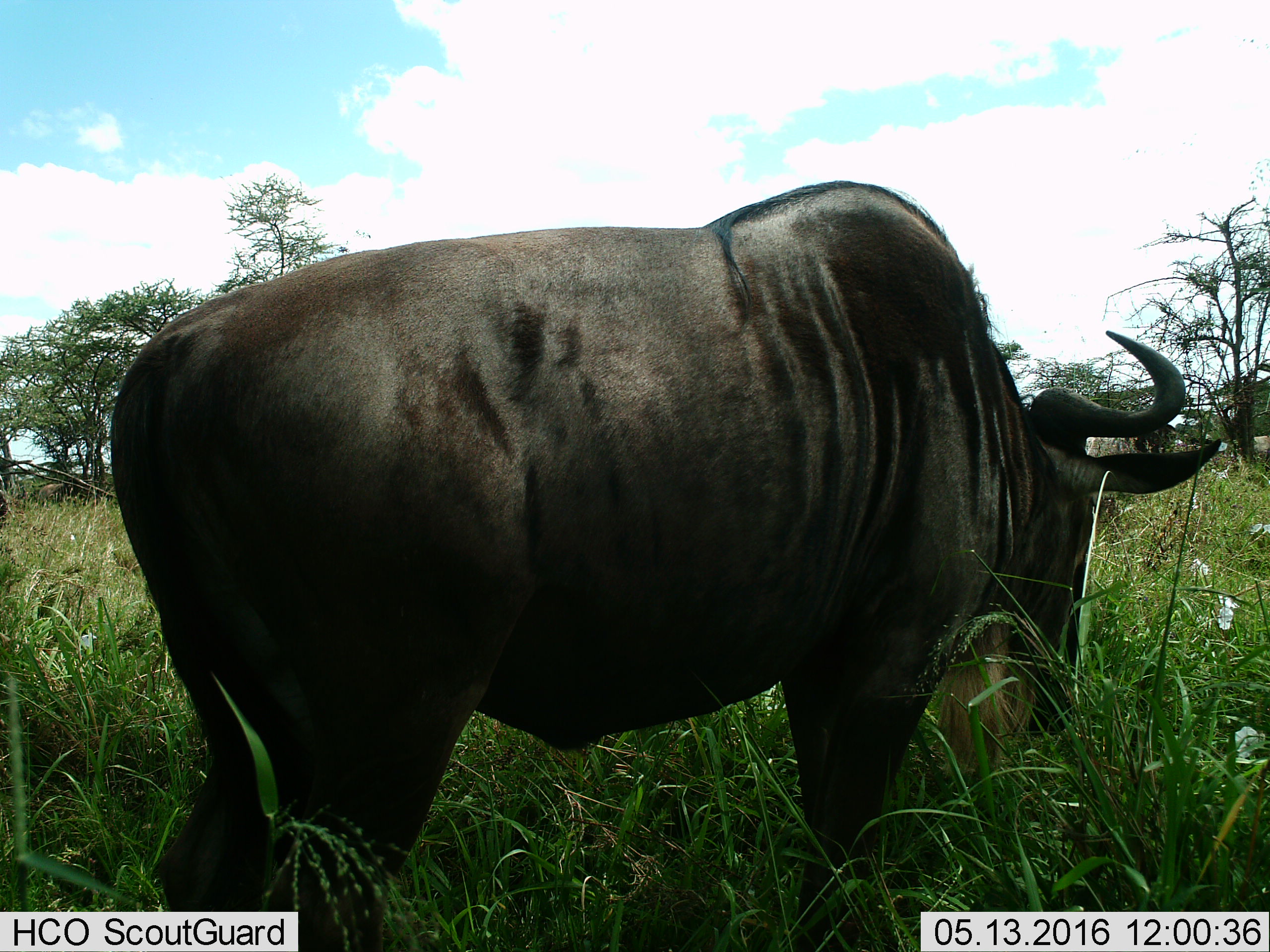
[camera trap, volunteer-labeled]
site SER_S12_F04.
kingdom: Animalia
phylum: Chordata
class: Mammalia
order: Artiodactyla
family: Bovidae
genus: Connochaetes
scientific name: Connochaetes taurinus taurinus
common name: blue wildebeest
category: wildebeestblue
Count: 1.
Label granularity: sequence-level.